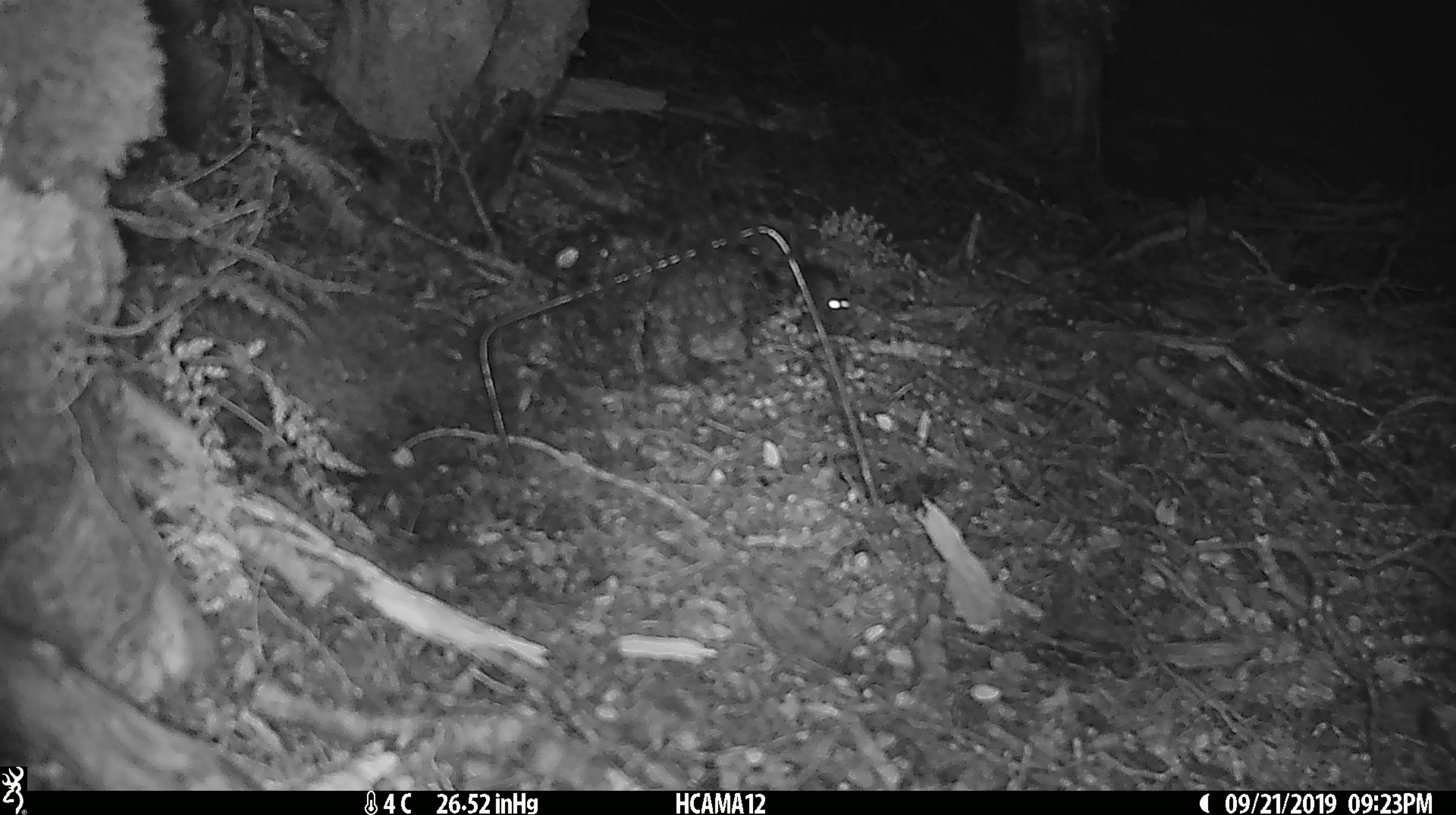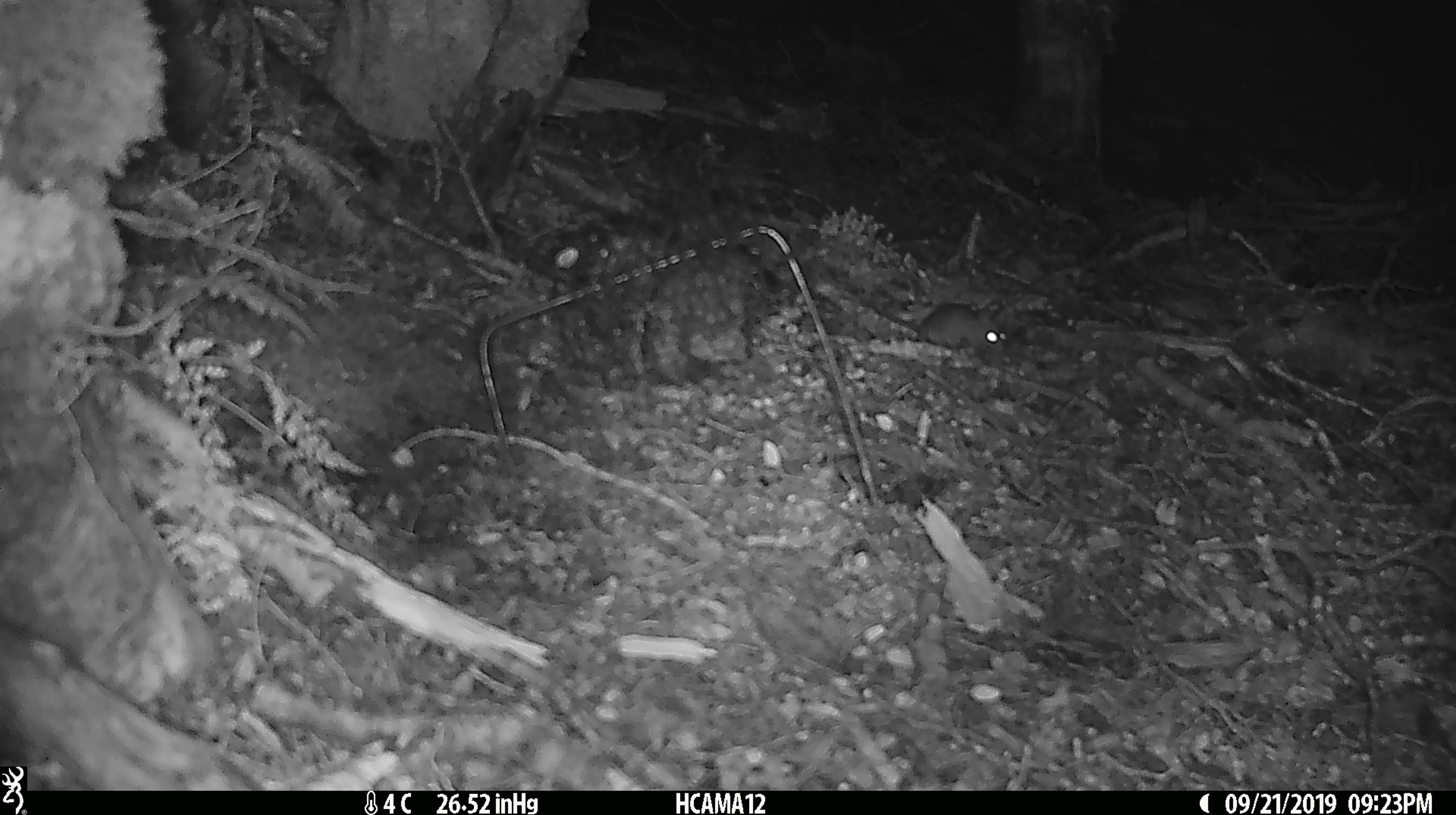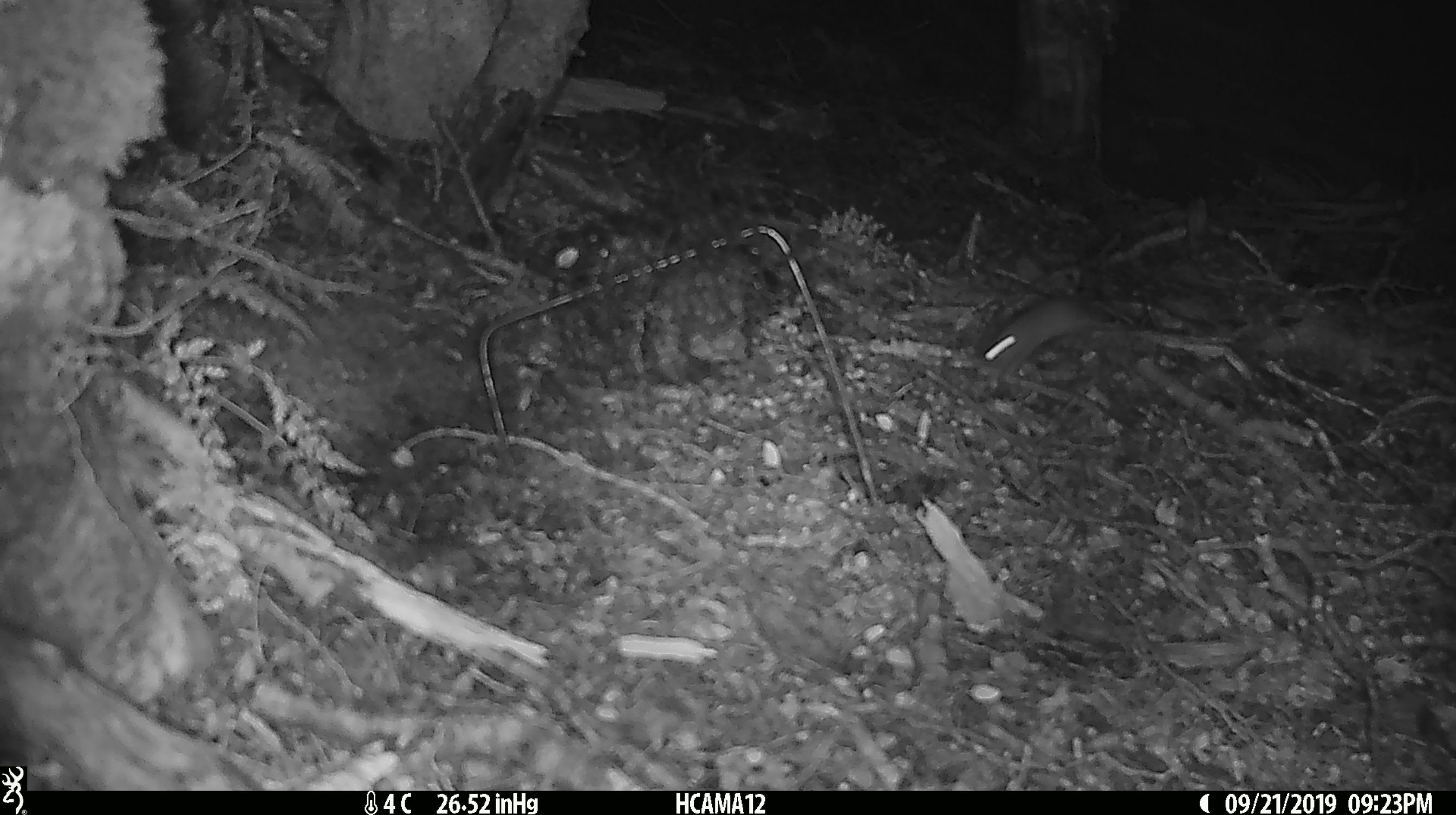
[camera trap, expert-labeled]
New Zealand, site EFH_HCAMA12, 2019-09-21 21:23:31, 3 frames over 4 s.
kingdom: Animalia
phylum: Chordata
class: Mammalia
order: Rodentia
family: Muridae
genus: Mus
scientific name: Mus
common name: mouse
Mouse (Mus).